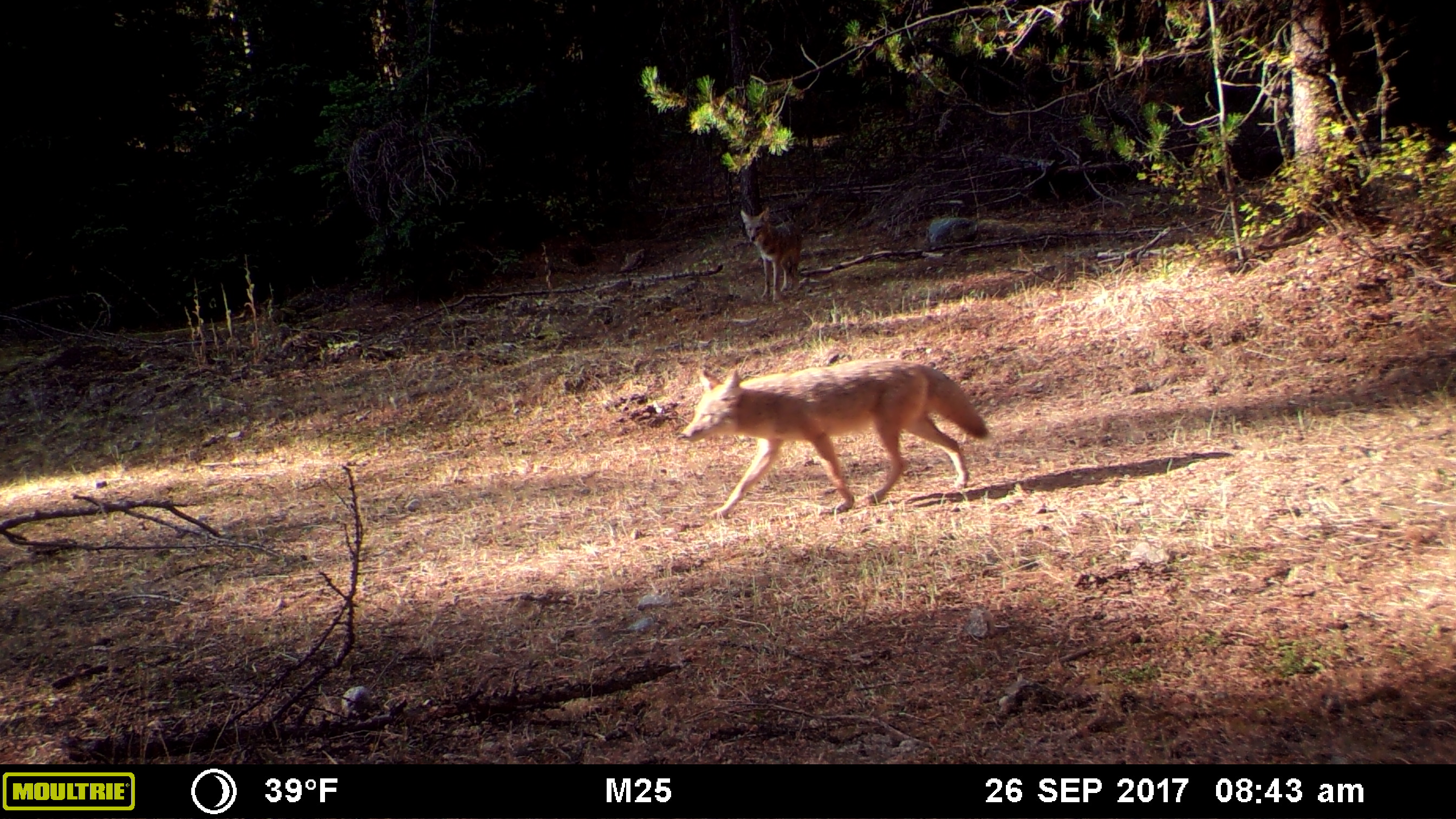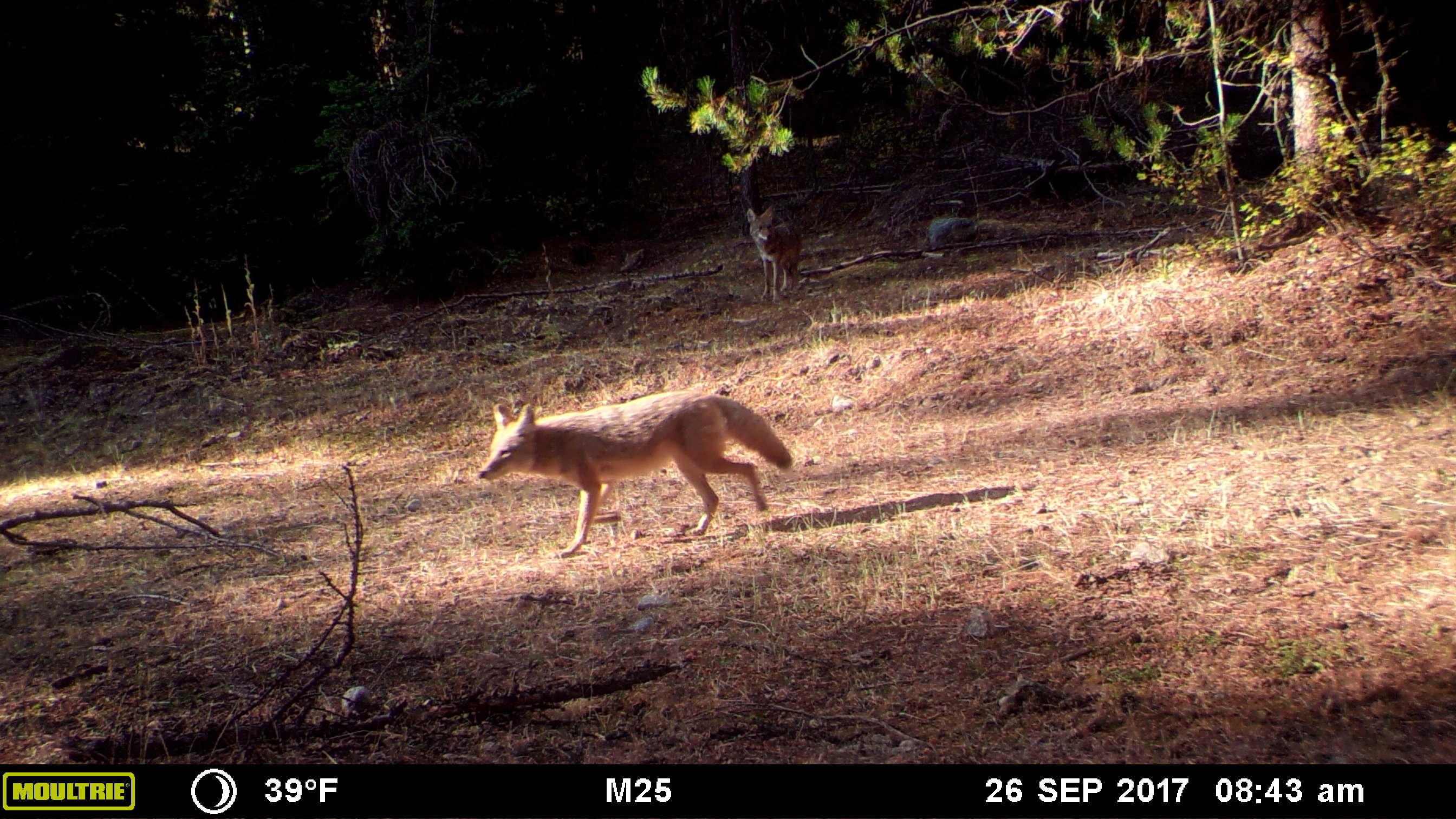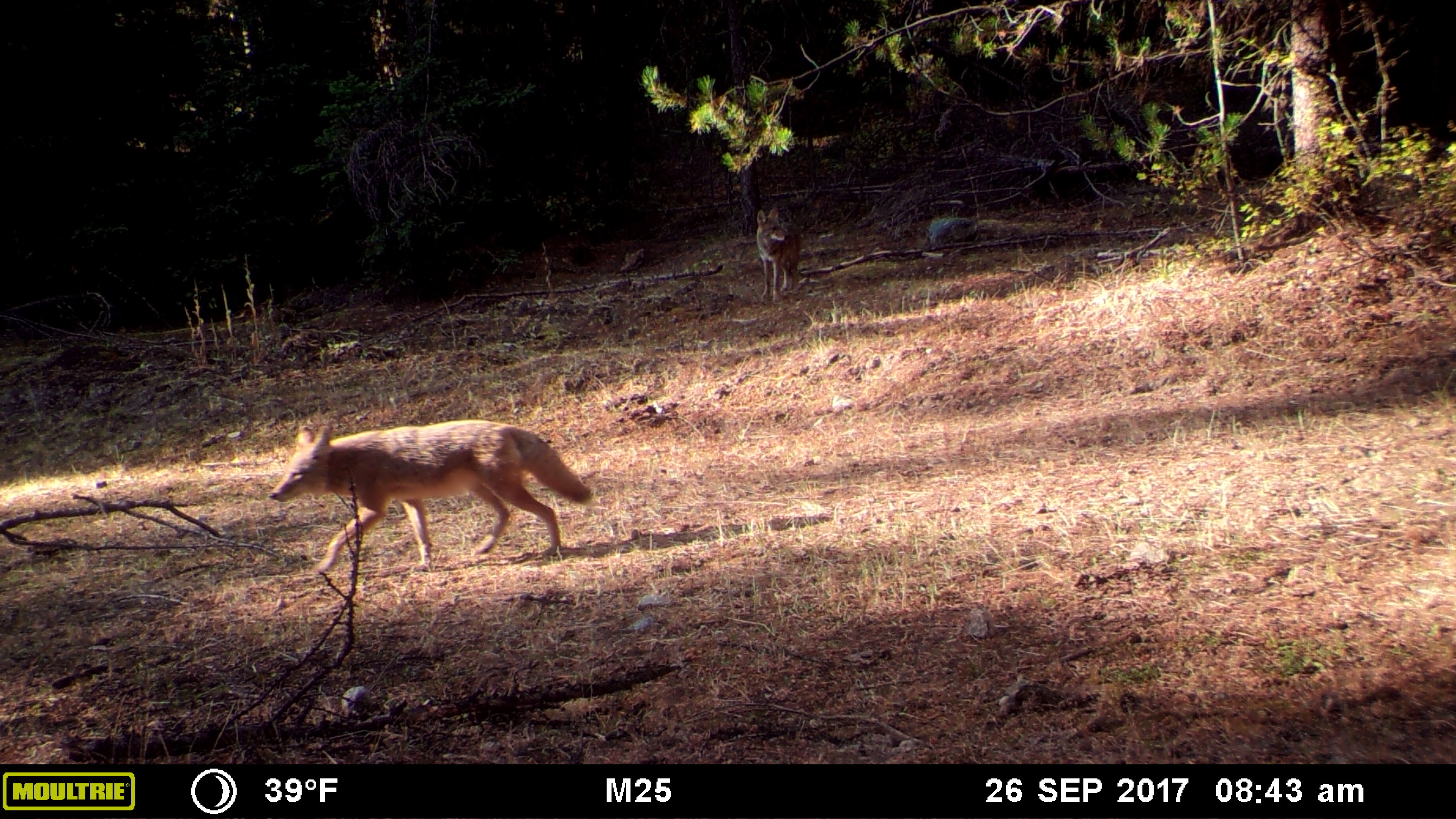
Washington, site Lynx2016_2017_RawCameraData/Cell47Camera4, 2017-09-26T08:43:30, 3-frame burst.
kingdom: Animalia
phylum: Chordata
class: Mammalia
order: Carnivora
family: Canidae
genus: Canis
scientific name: Canis latrans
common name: coyote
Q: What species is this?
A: Canis latrans (coyote).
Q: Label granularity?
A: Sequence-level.